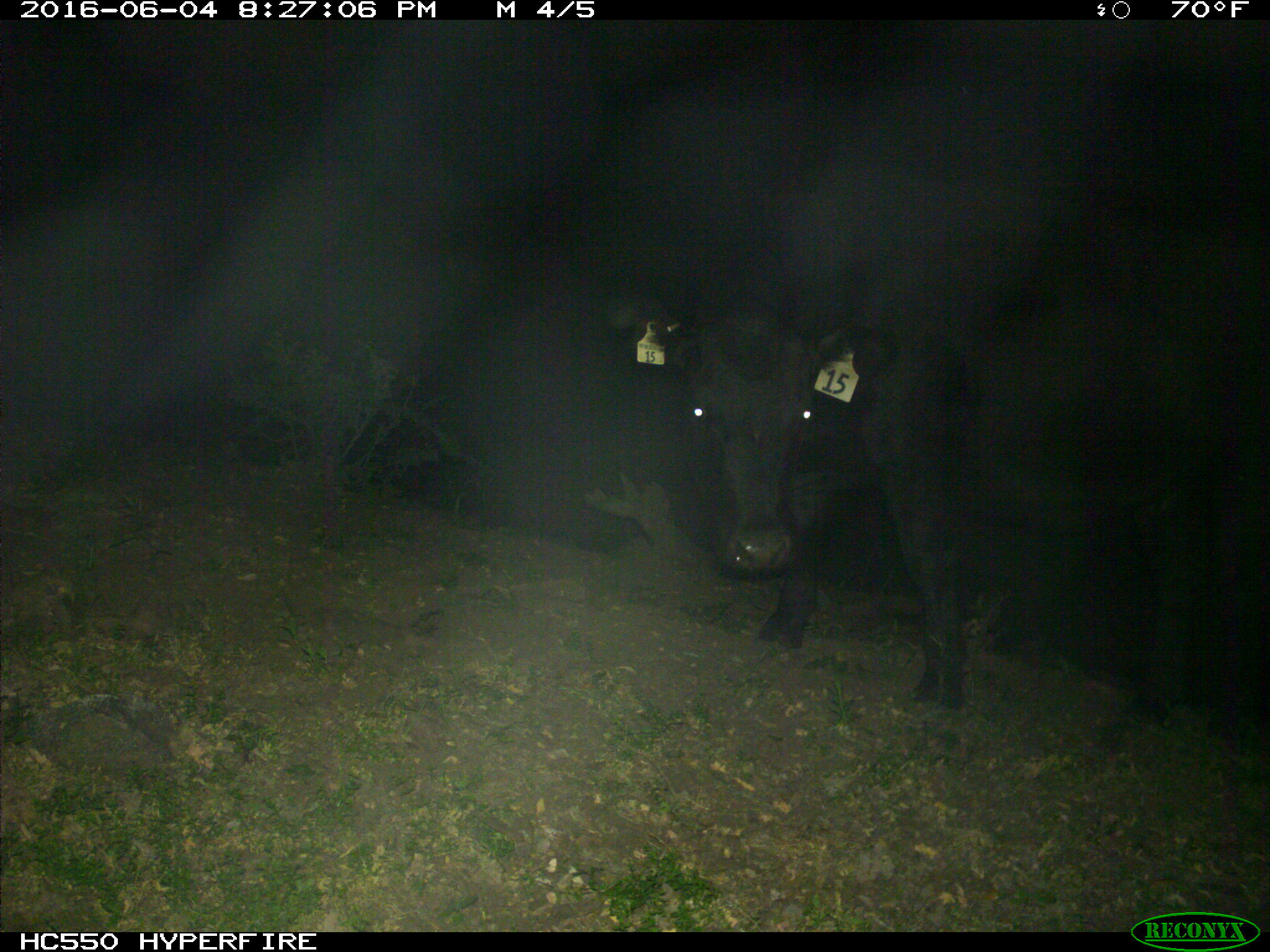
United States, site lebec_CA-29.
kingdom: Animalia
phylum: Chordata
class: Mammalia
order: Artiodactyla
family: Bovidae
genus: Bos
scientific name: Bos taurus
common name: domestic cow